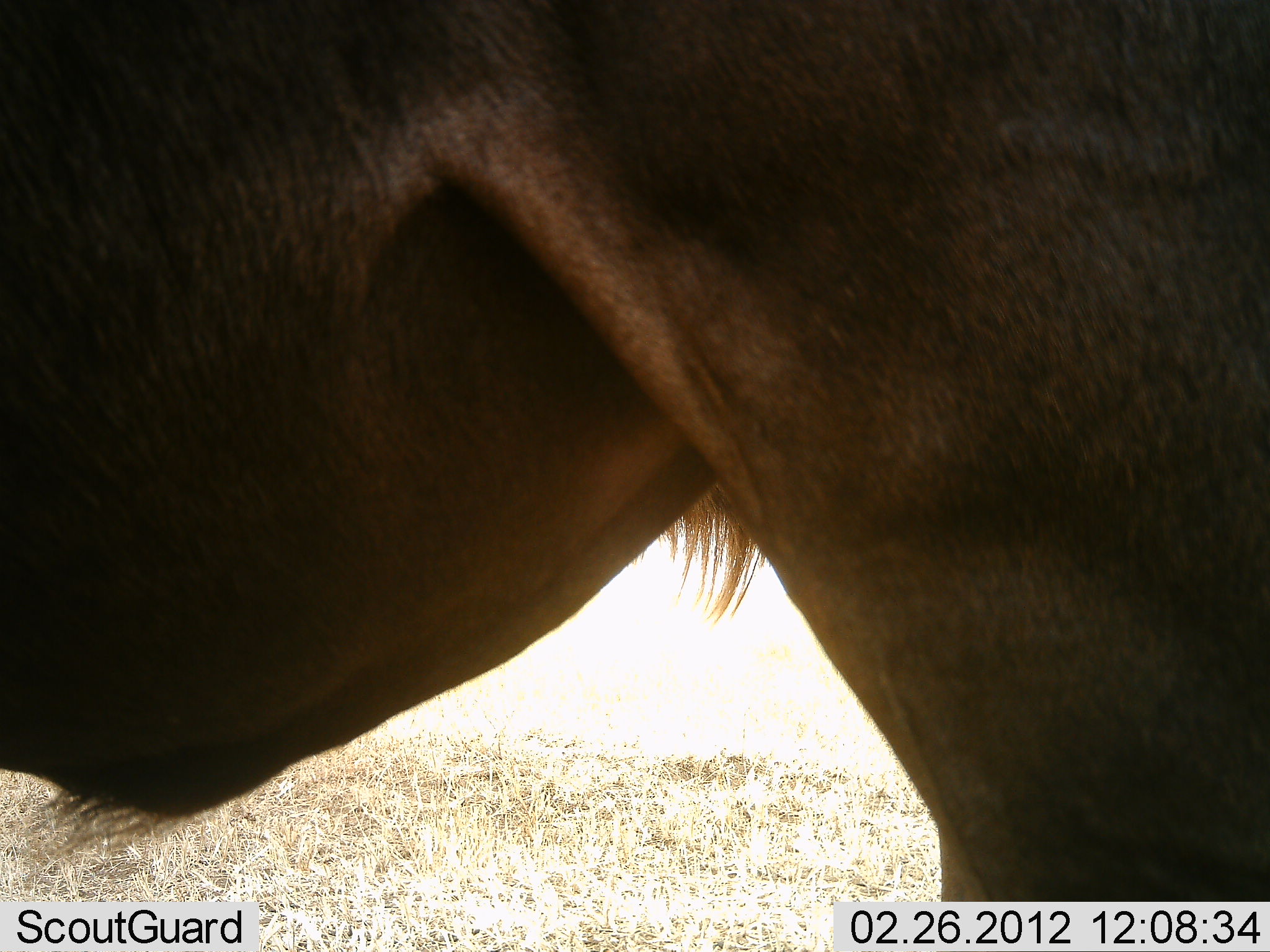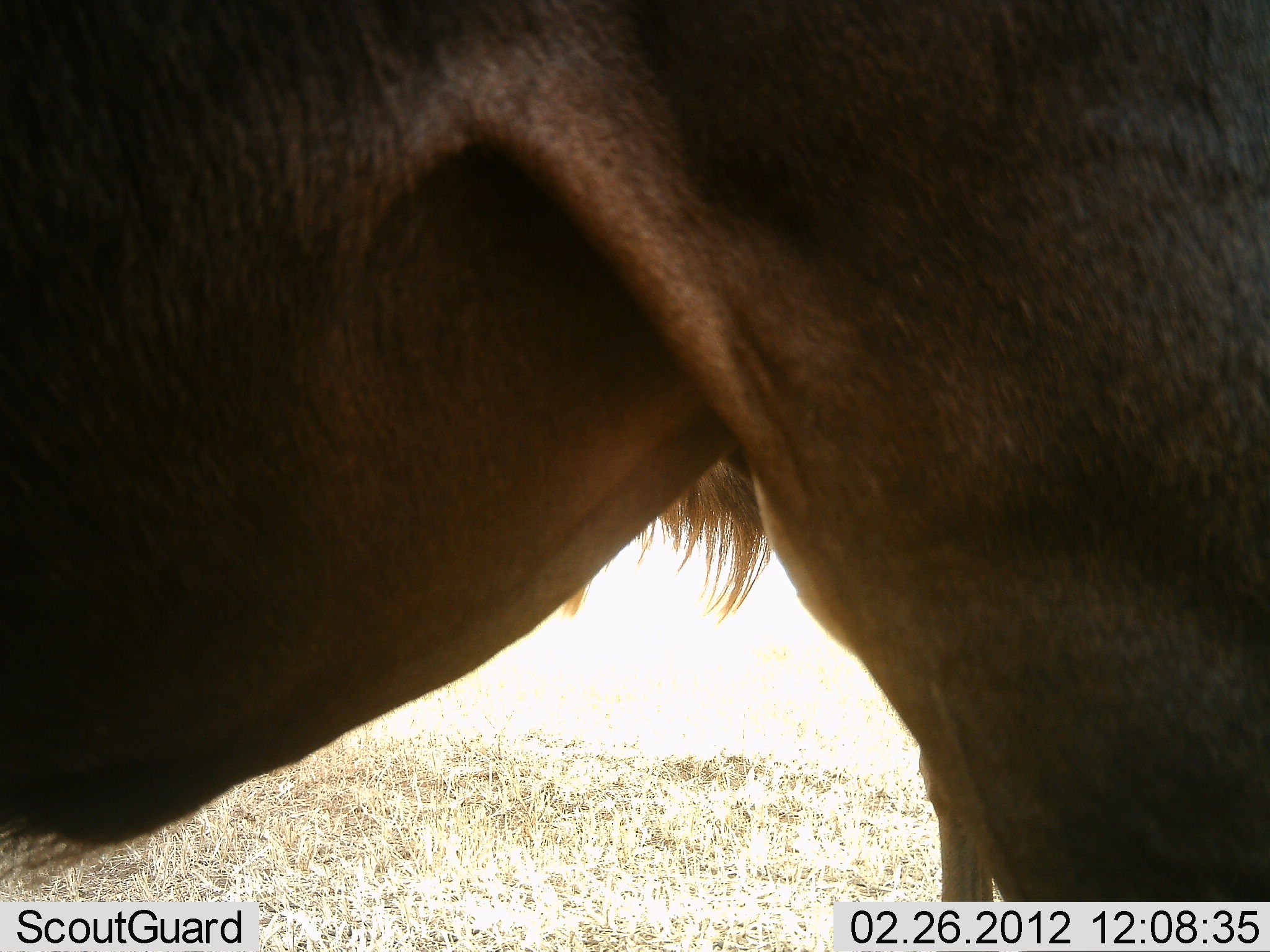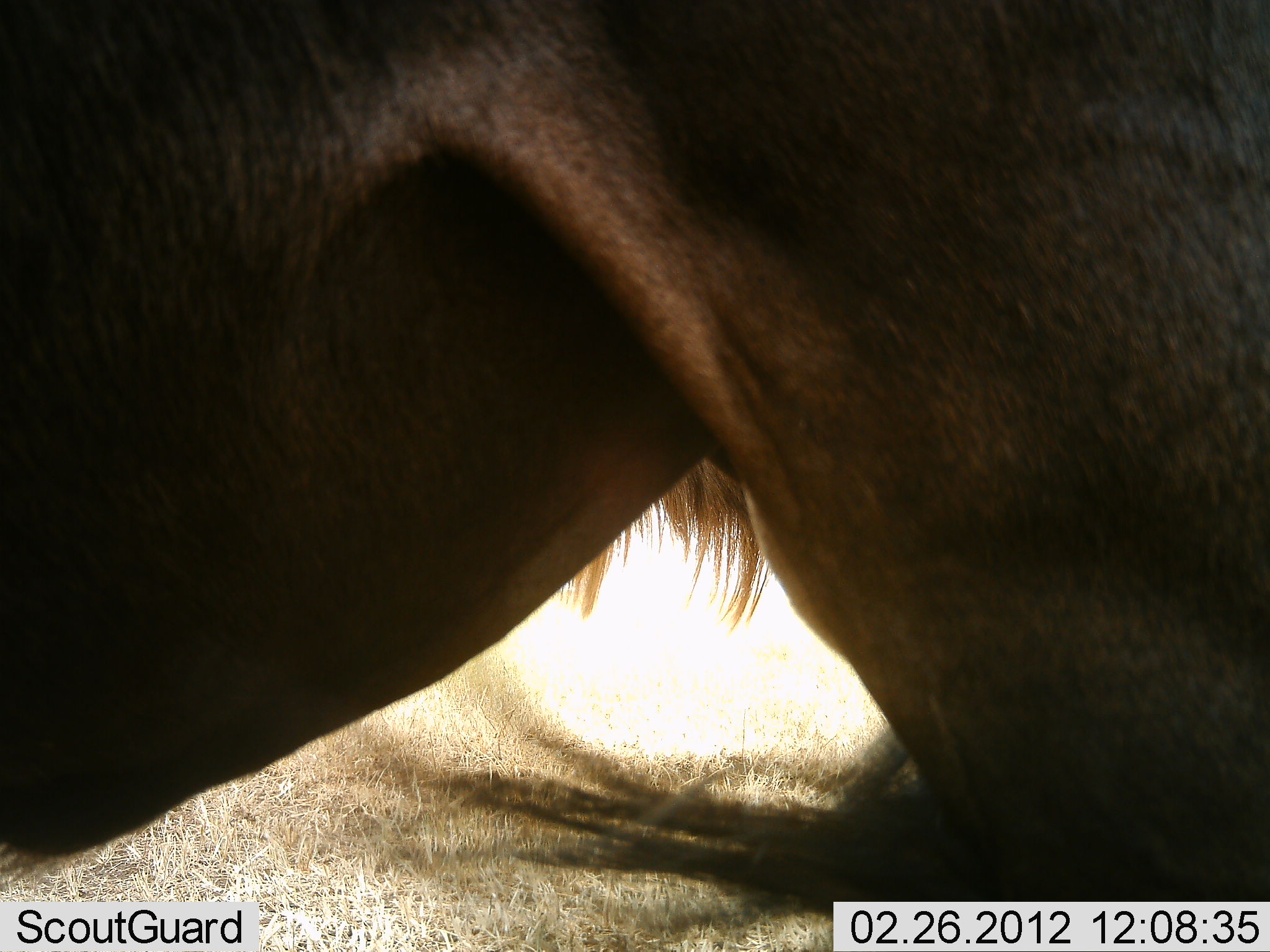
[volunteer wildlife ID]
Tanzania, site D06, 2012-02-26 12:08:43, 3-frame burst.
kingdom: Animalia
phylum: Chordata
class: Mammalia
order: Artiodactyla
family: Bovidae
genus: Connochaetes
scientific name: Connochaetes taurinus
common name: blue wildebeest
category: wildebeest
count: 1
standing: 100%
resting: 0%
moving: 5%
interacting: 0%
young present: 0%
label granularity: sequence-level